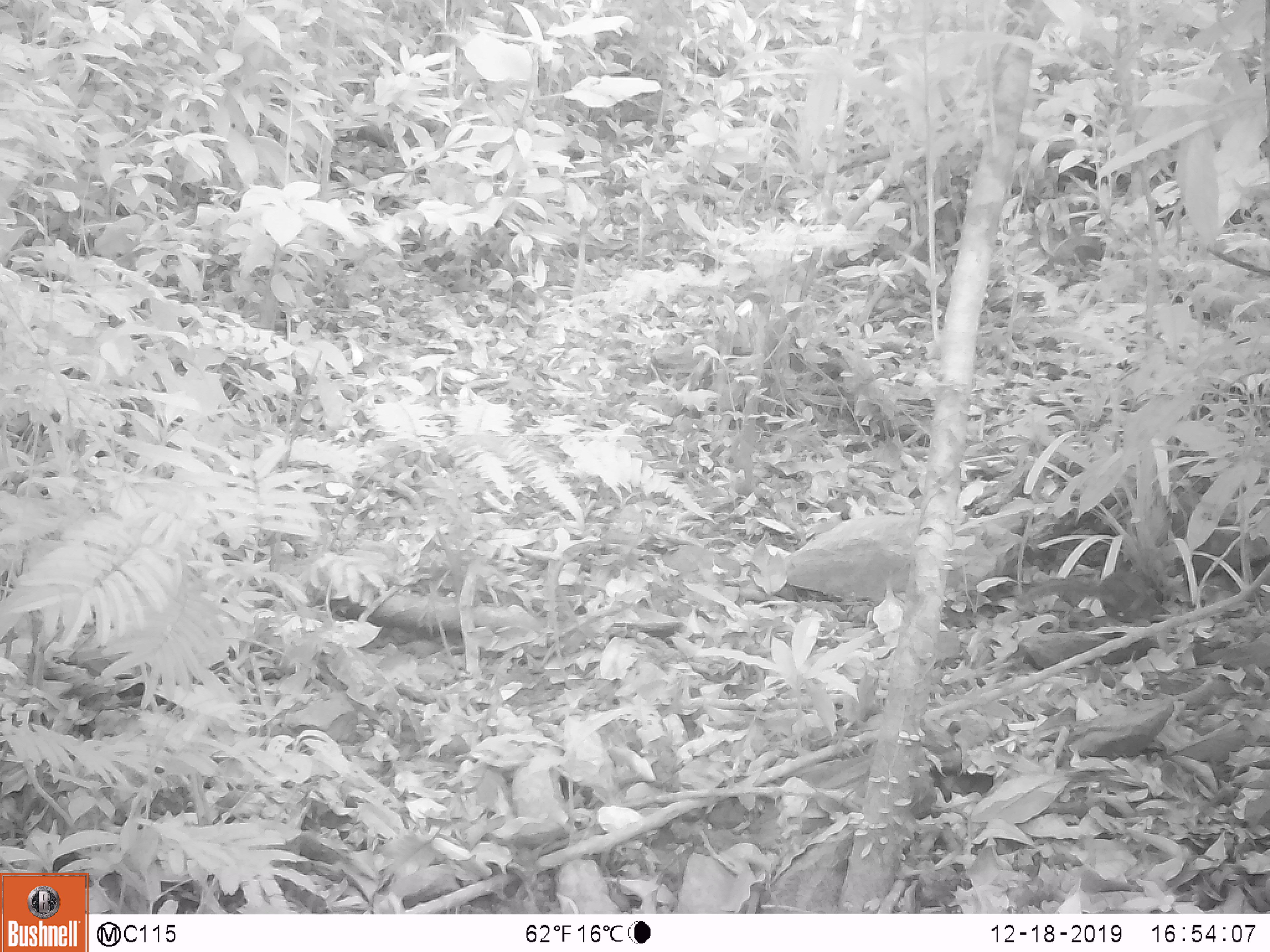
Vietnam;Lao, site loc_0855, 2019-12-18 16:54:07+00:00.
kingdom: Animalia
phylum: Chordata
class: Mammalia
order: Rodentia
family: Sciuridae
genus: Dremomys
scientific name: Dremomys rufigenis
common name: red-cheeked squirrel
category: red cheeked squirrel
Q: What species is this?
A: Red cheeked squirrel (red-cheeked squirrel) (Dremomys rufigenis).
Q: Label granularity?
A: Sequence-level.